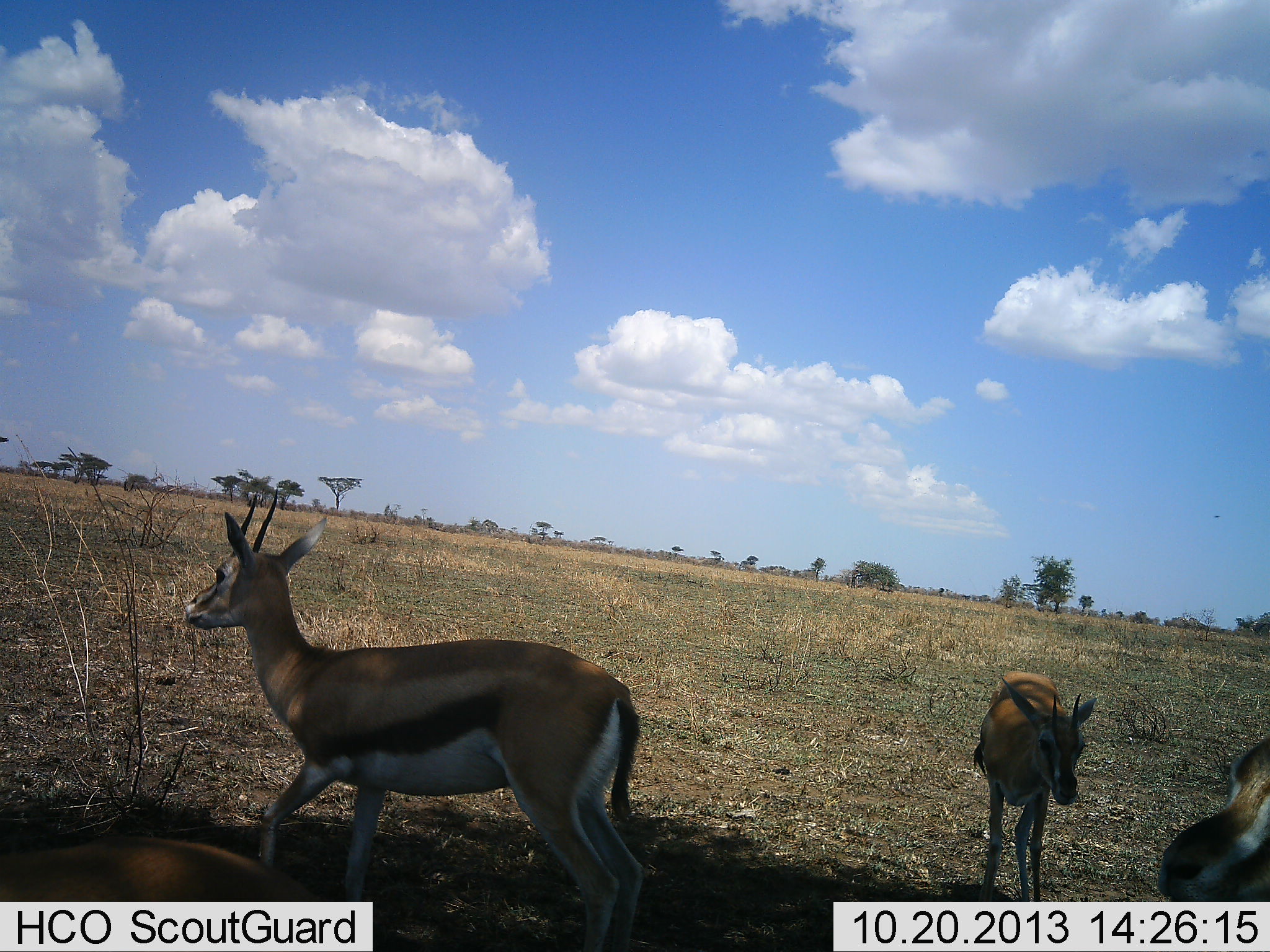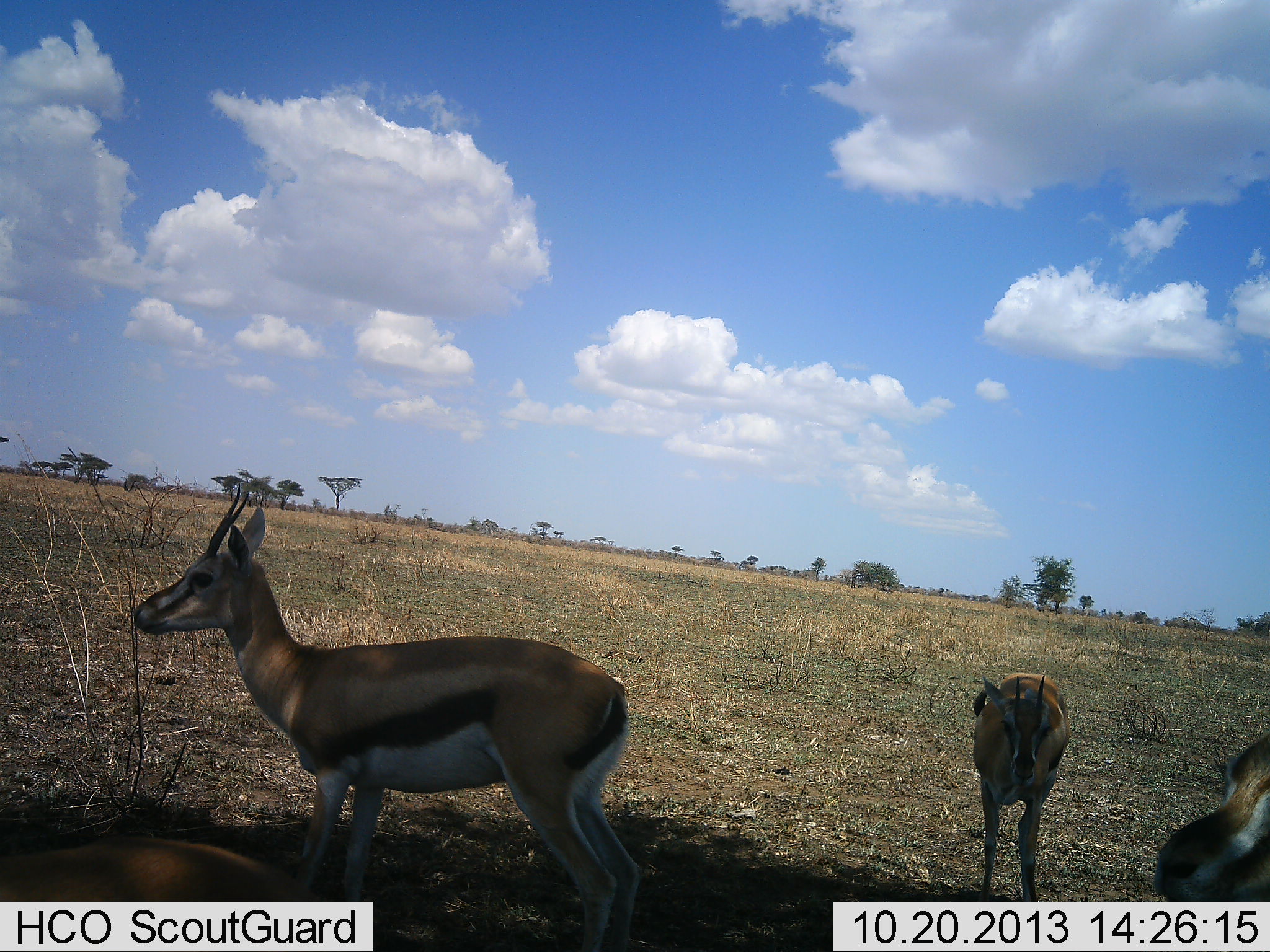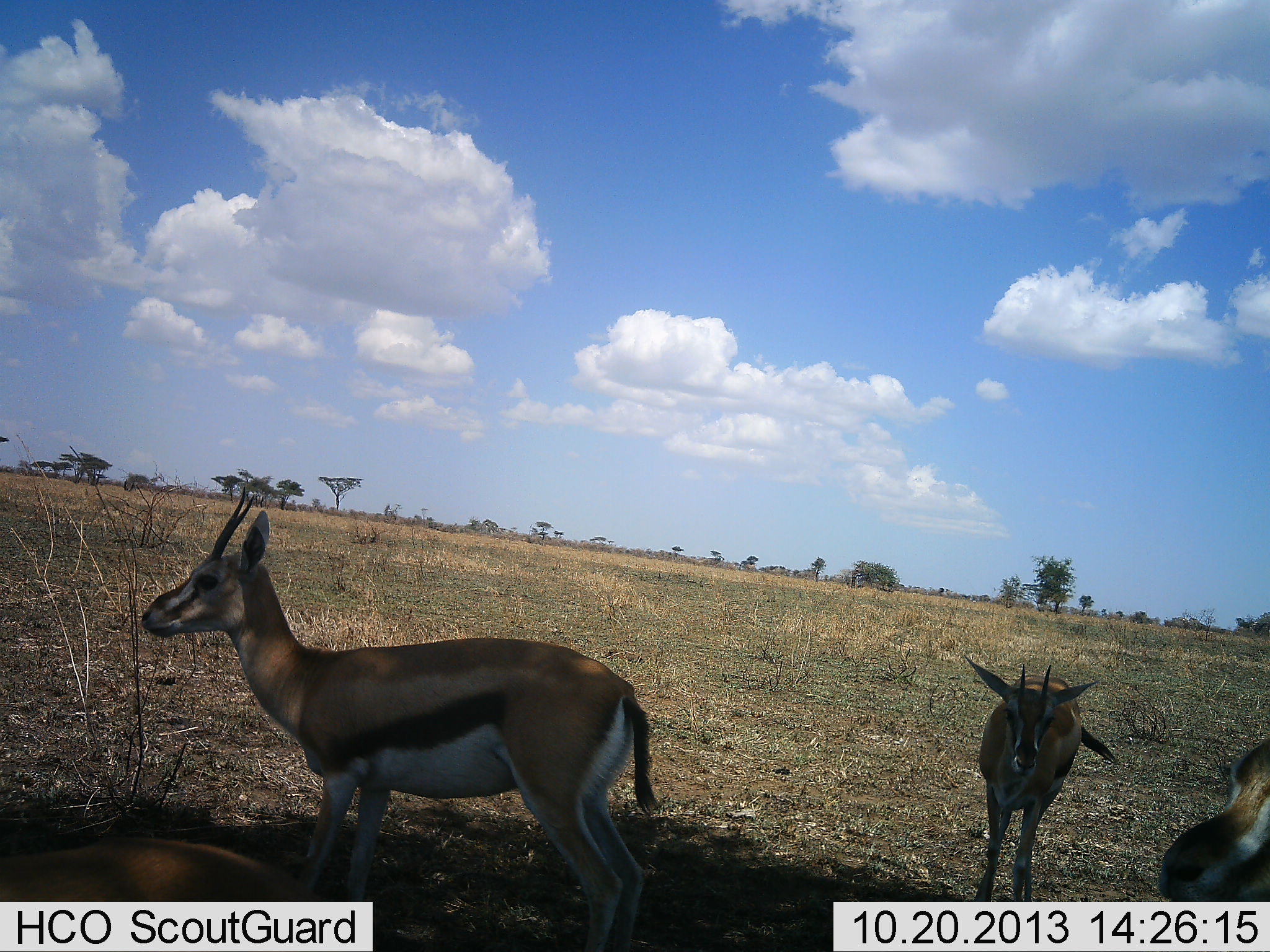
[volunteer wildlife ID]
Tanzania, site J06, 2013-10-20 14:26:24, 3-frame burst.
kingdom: Animalia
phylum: Chordata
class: Mammalia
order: Artiodactyla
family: Bovidae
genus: Eudorcas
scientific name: Eudorcas thomsonii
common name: thomson's gazelle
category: gazellethomsons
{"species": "gazellethomsons (thomson's gazelle) (Eudorcas thomsonii)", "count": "4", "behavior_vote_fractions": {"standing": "91%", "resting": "11%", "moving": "11%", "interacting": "9%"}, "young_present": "3%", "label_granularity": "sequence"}